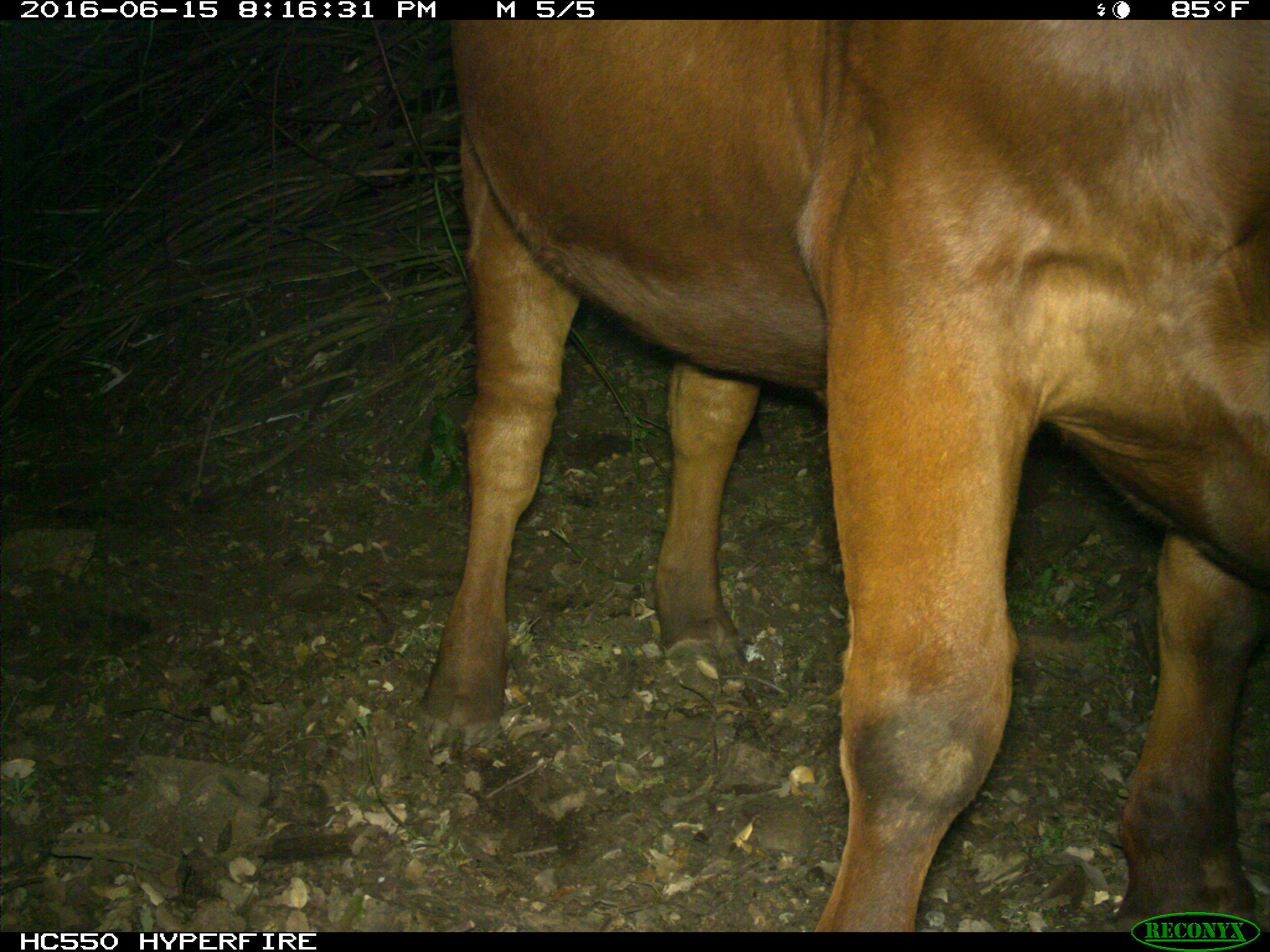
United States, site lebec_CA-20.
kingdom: Animalia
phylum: Chordata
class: Mammalia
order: Artiodactyla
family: Bovidae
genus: Bos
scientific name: Bos taurus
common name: domestic cow